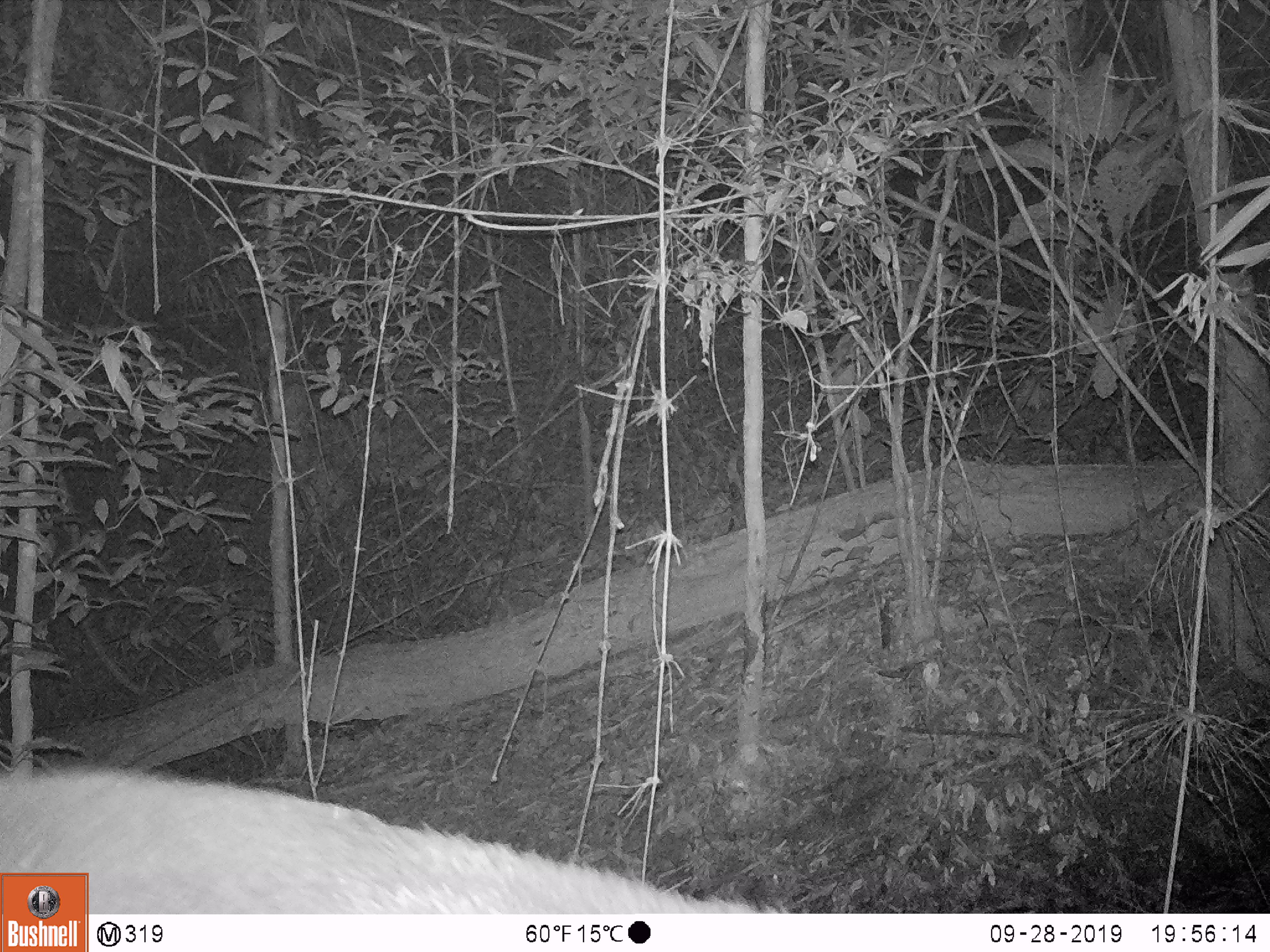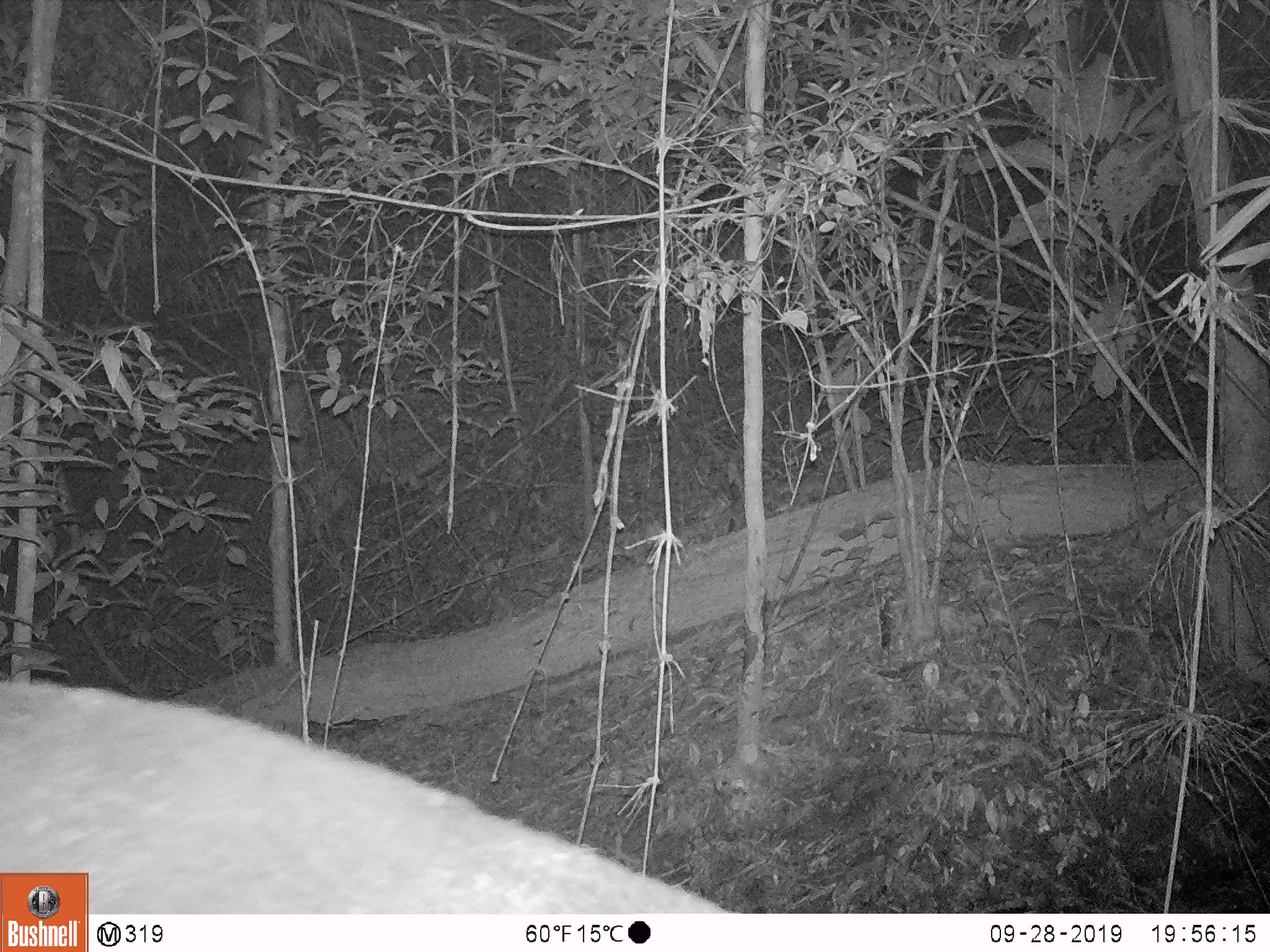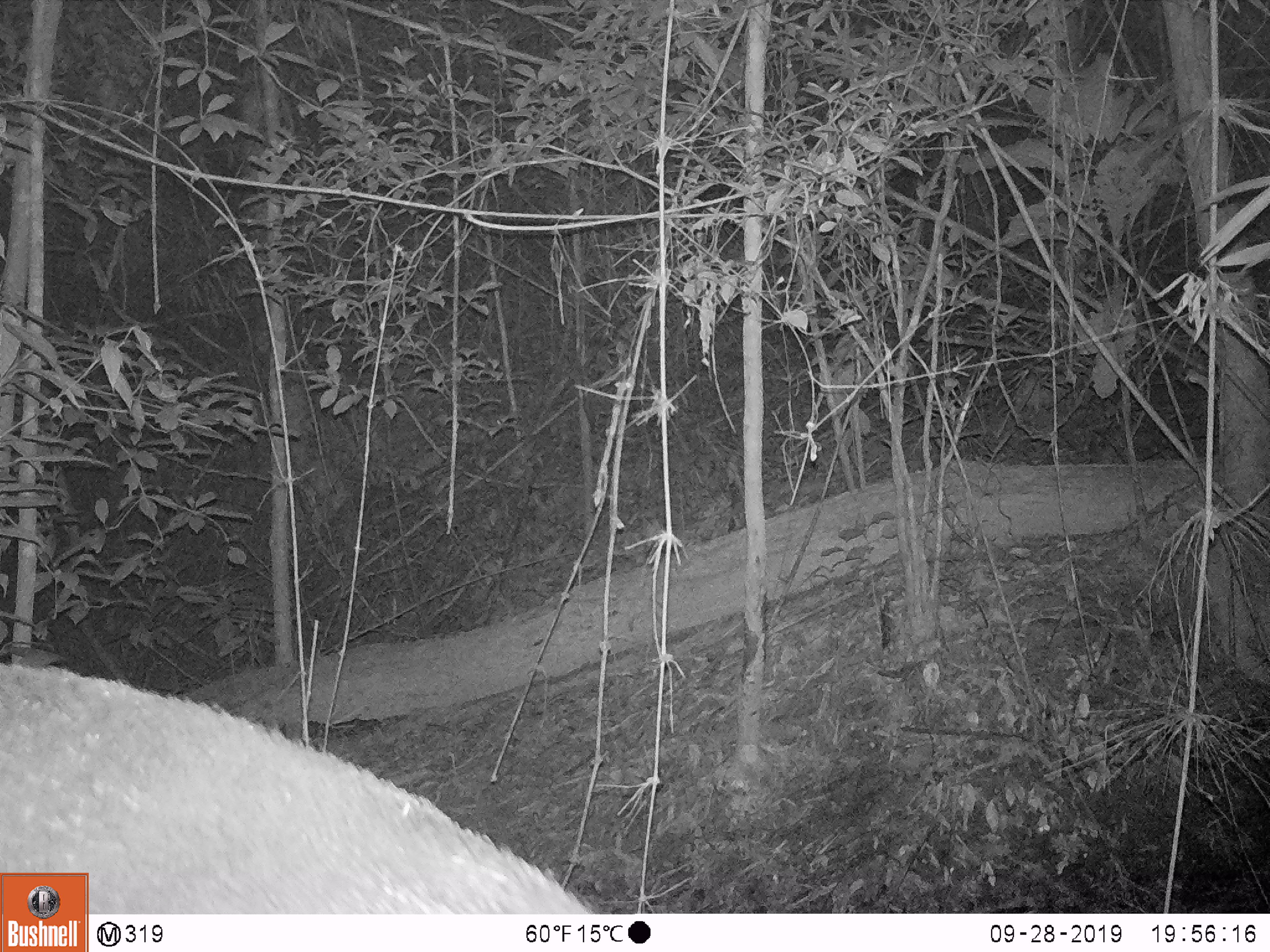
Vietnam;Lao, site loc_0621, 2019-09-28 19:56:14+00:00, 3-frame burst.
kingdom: Animalia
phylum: Chordata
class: Mammalia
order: Artiodactyla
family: Suidae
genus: Sus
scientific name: Sus scrofa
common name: eurasian wild pig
Eurasian wild pig (Sus scrofa). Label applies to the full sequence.